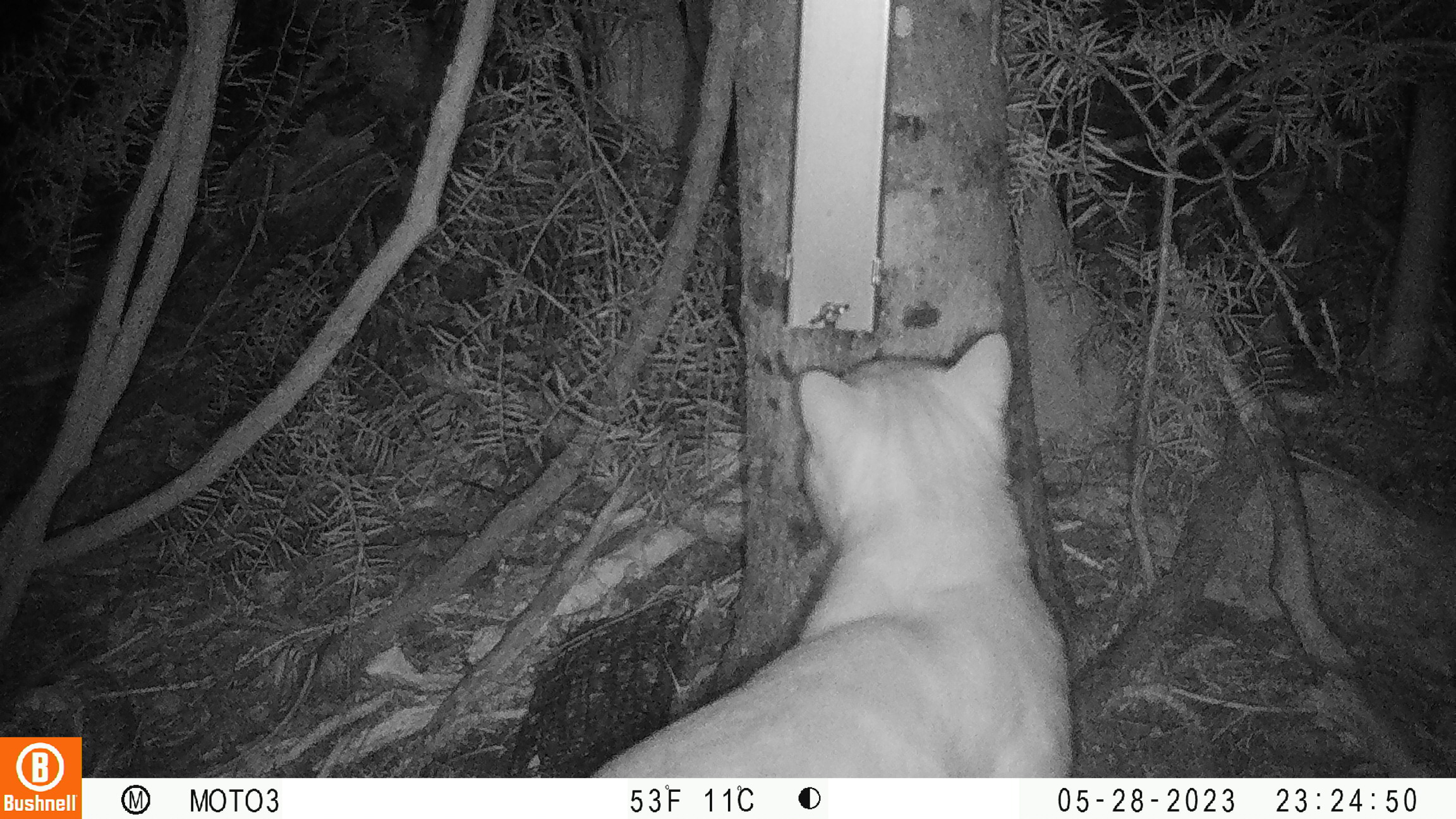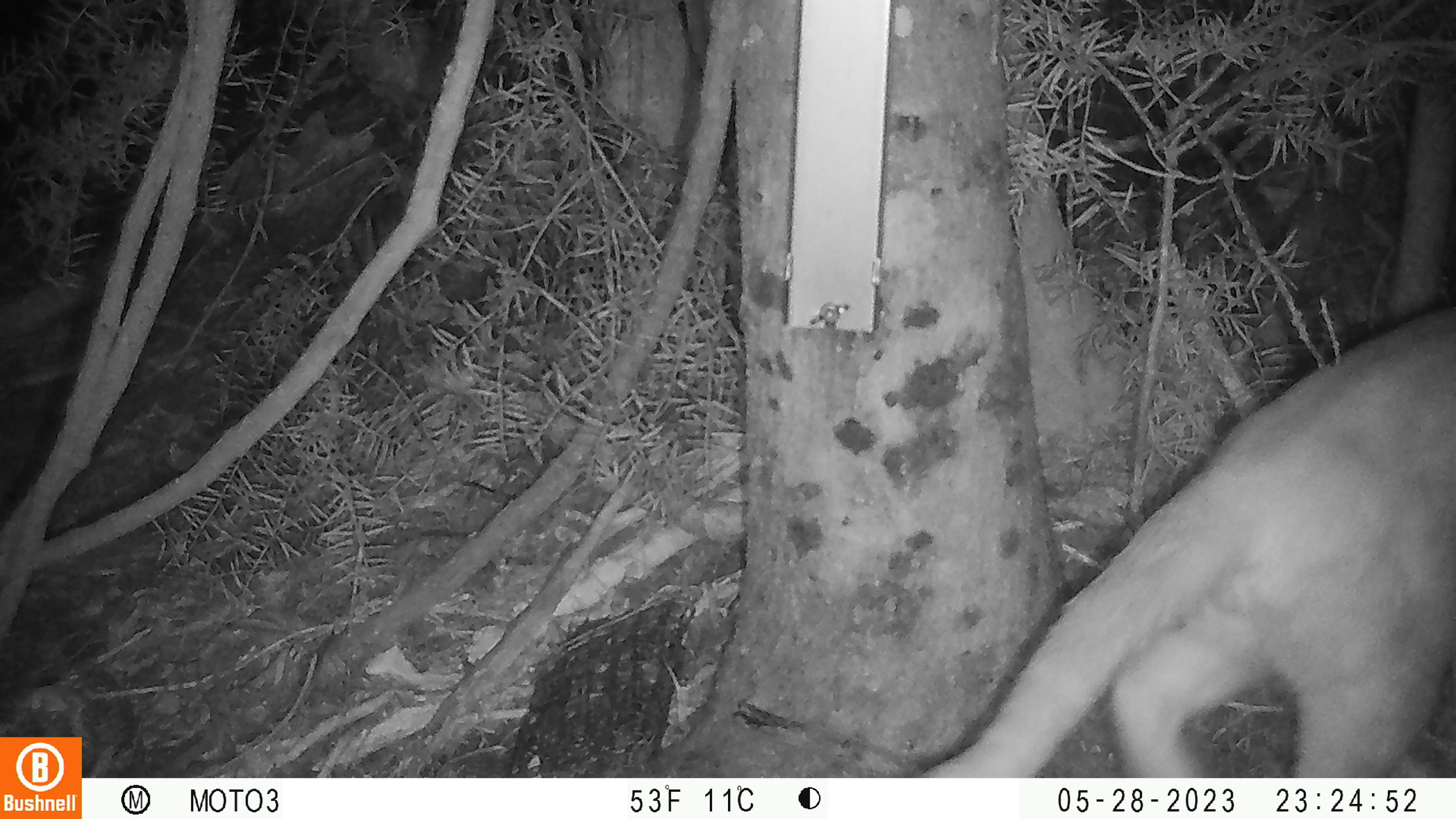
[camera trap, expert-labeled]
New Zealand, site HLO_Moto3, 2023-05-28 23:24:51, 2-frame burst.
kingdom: Animalia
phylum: Chordata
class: Mammalia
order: Carnivora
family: Felidae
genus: Felis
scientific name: Felis catus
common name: domestic cat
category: cat